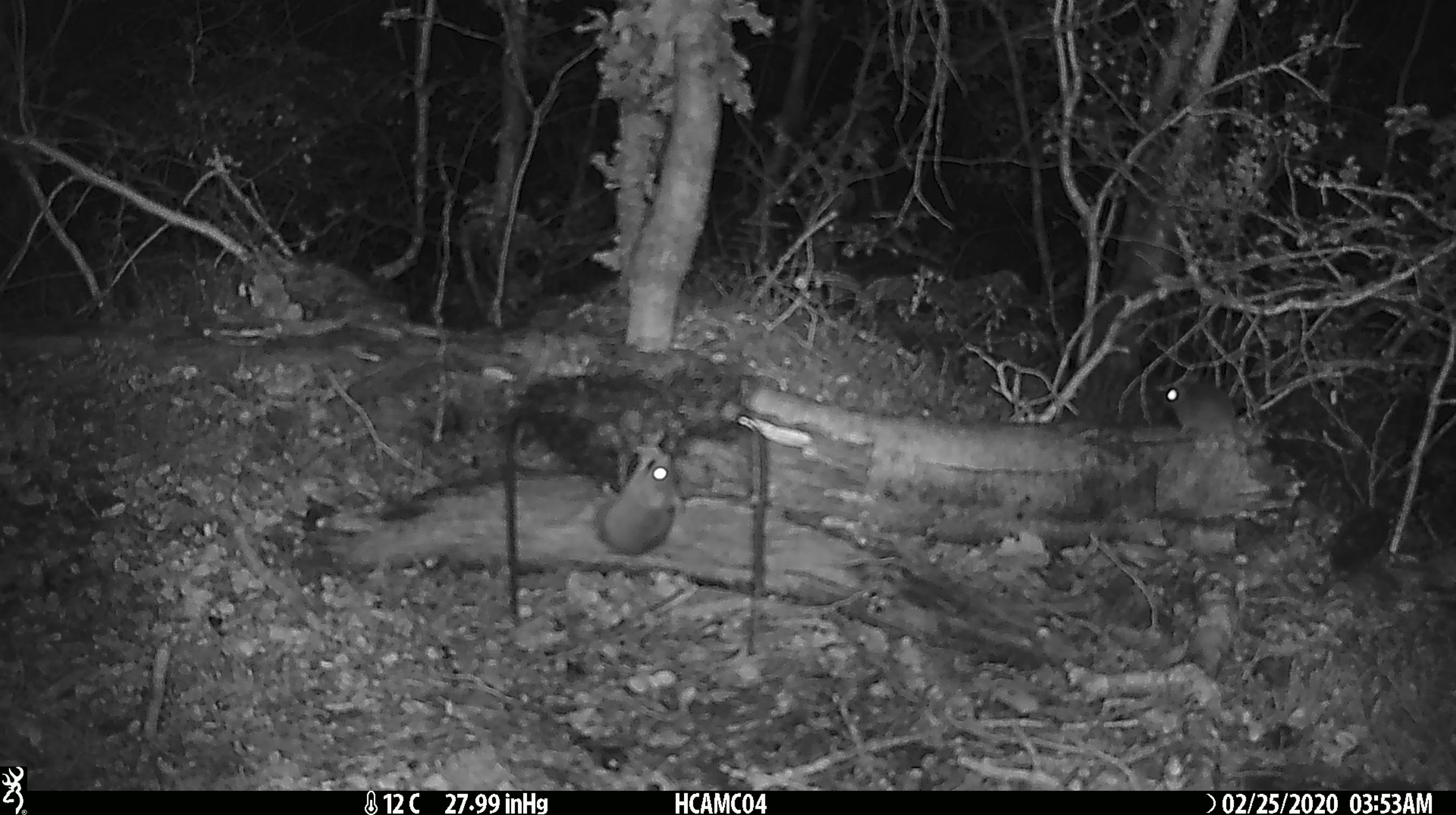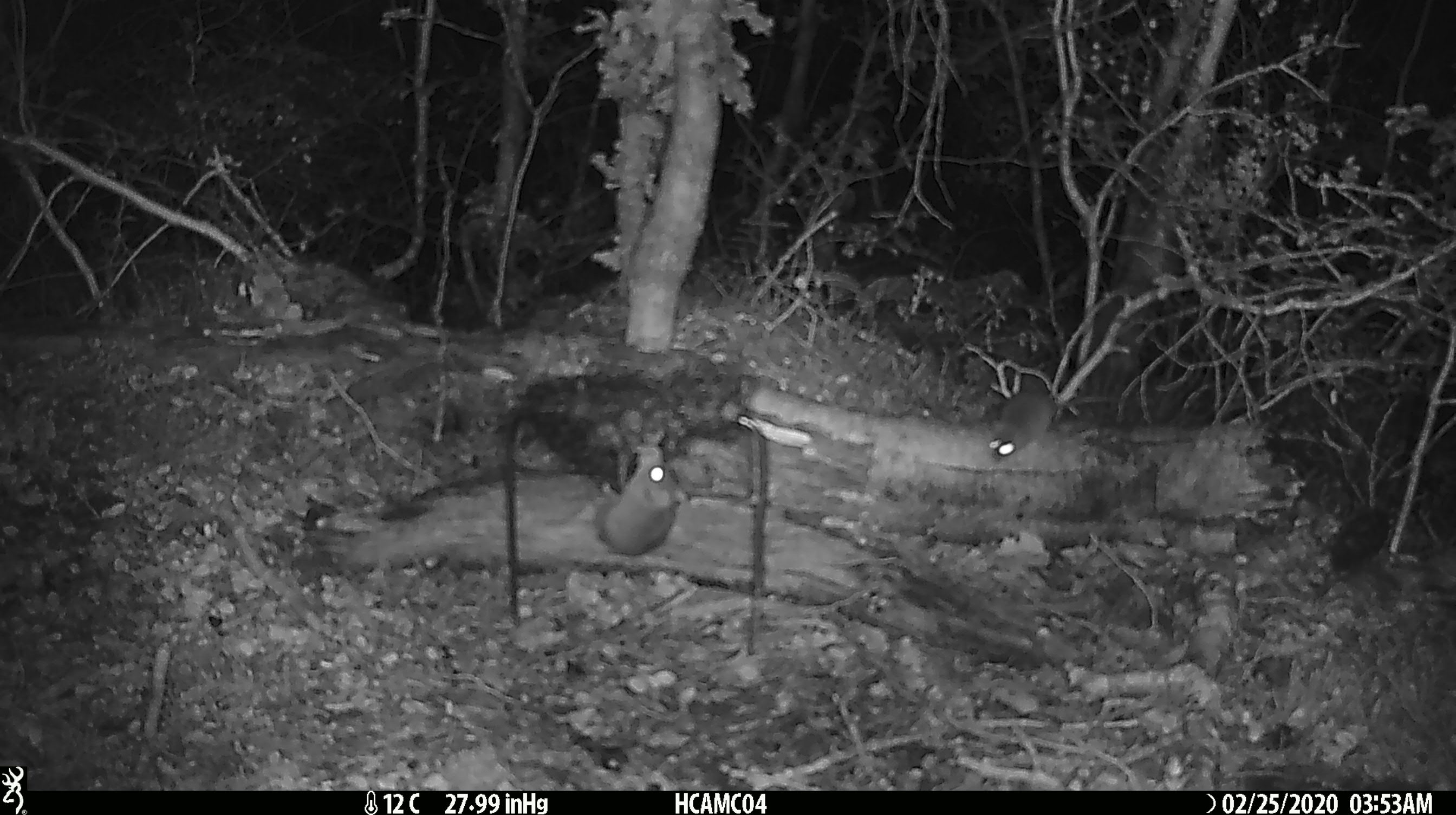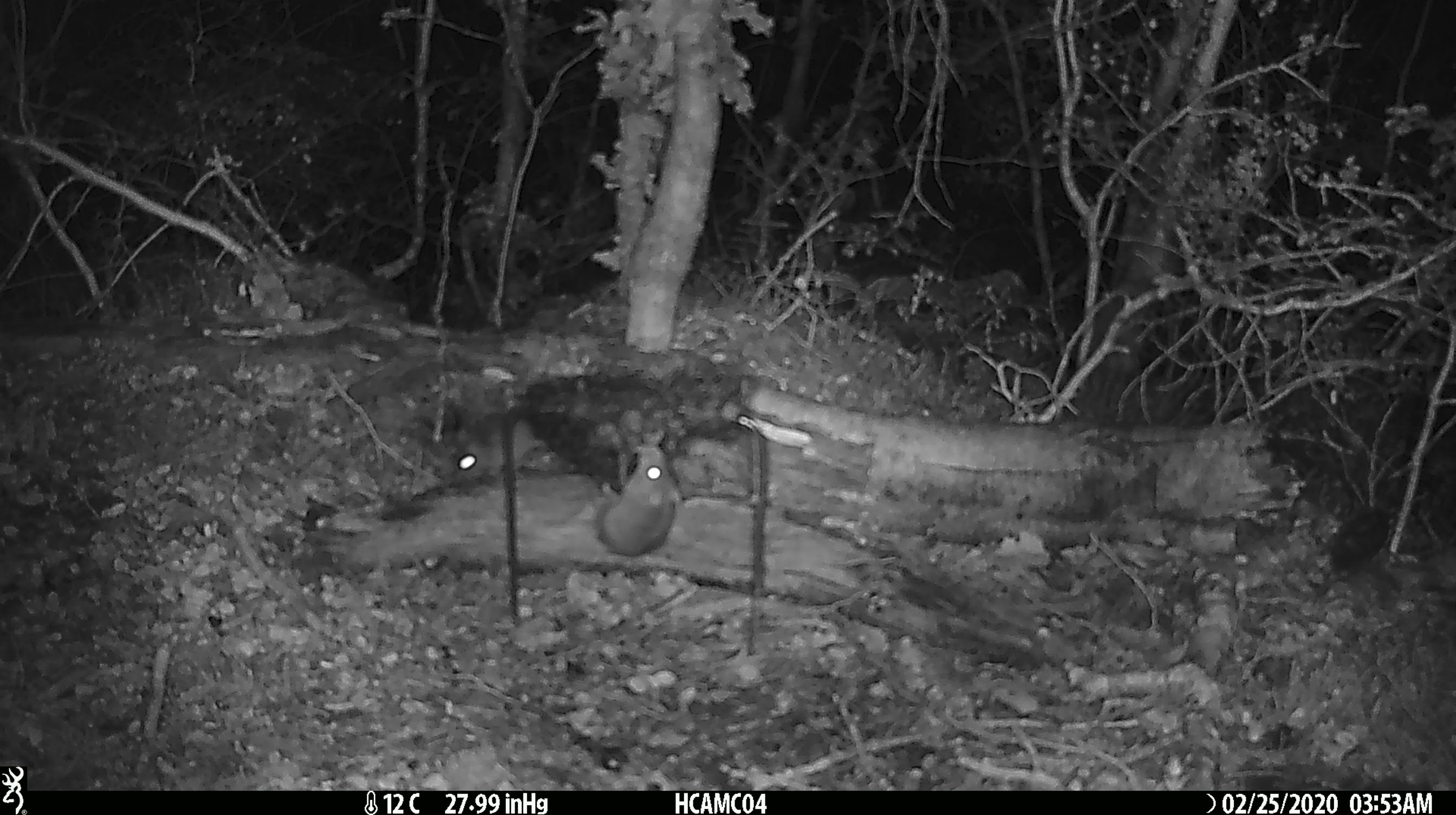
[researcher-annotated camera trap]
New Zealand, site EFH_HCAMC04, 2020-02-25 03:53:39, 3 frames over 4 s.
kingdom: Animalia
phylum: Chordata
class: Mammalia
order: Rodentia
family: Muridae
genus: Mus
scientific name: Mus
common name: mouse